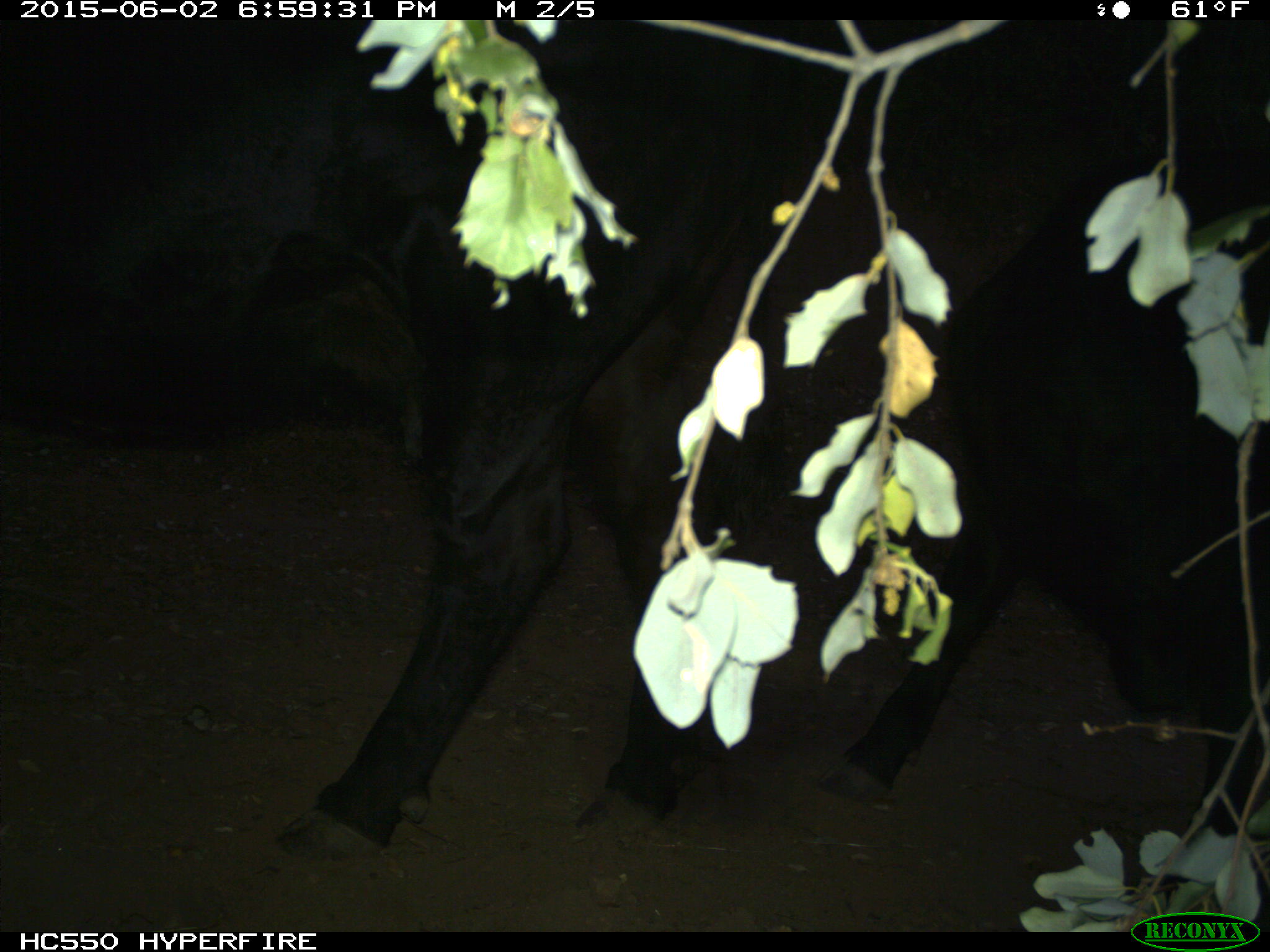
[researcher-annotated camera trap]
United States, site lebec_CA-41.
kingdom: Animalia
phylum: Chordata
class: Mammalia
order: Artiodactyla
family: Bovidae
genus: Bos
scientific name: Bos taurus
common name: domestic cow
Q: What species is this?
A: Bos taurus (domestic cow).